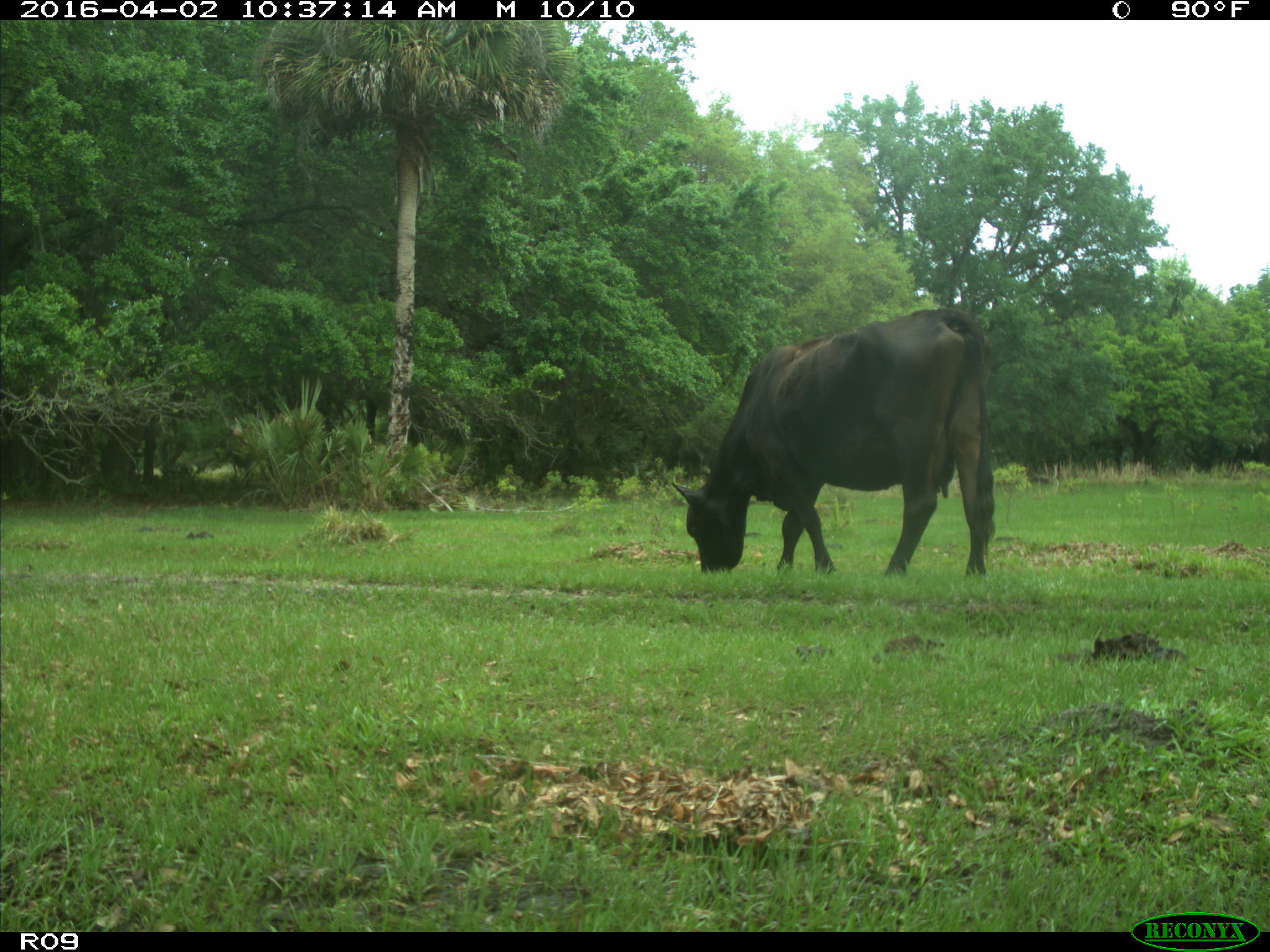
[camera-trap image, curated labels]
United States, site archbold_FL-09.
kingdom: Animalia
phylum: Chordata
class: Mammalia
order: Artiodactyla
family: Bovidae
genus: Bos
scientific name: Bos taurus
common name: domestic cow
Bos taurus (domestic cow).